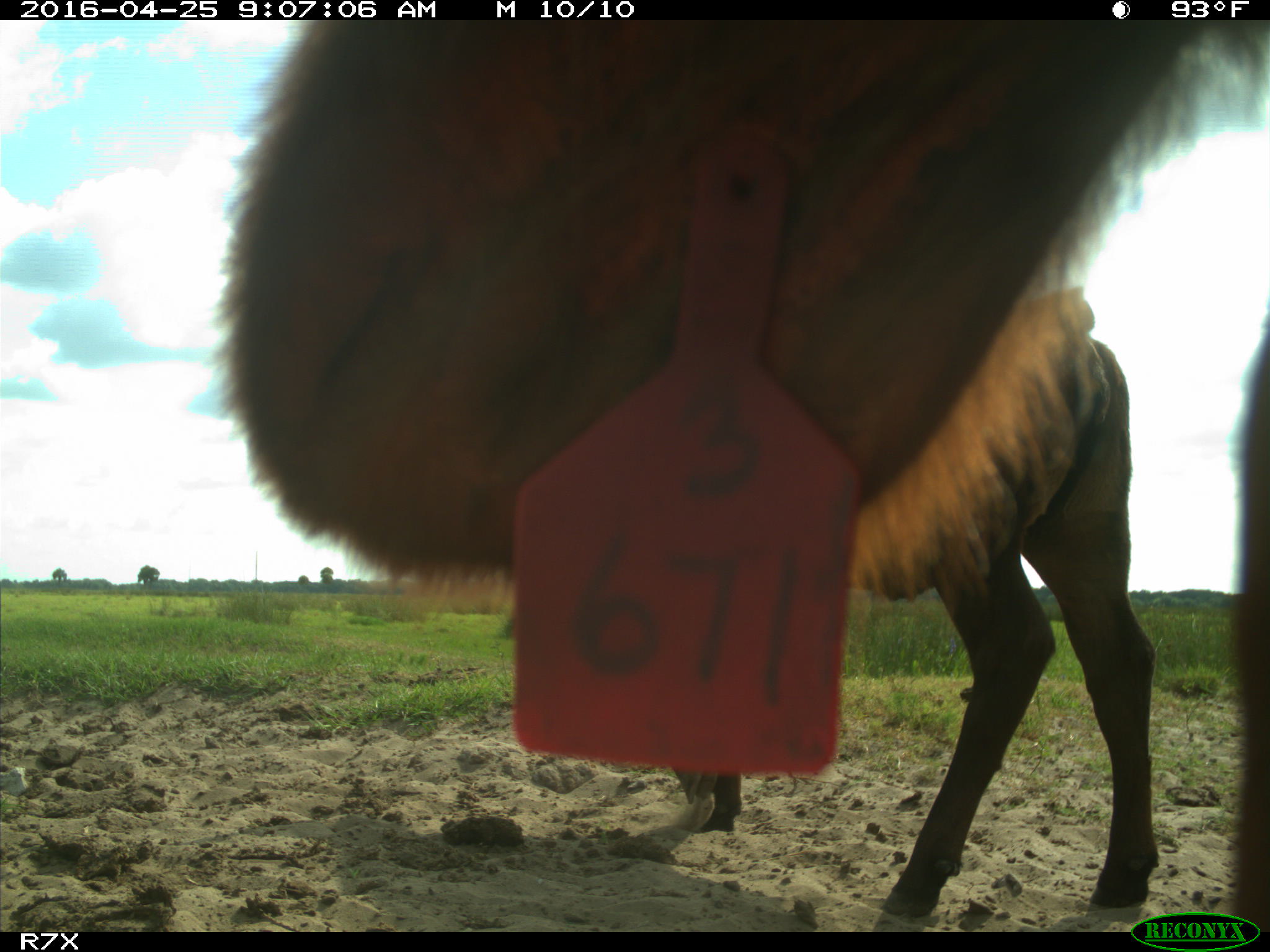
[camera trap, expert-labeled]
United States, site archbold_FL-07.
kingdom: Animalia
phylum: Chordata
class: Mammalia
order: Artiodactyla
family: Bovidae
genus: Bos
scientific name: Bos taurus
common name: domestic cow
Bos taurus (domestic cow).